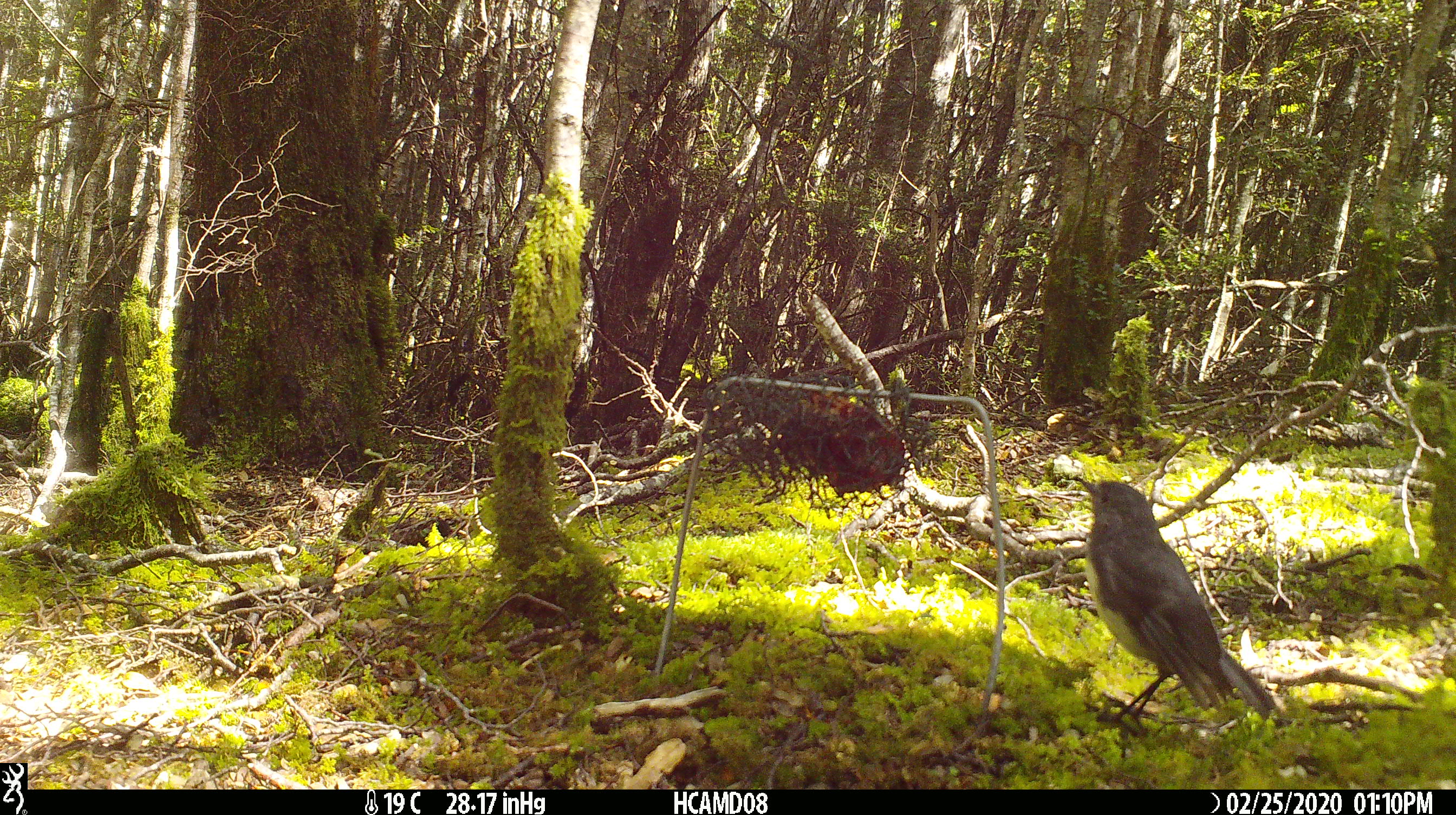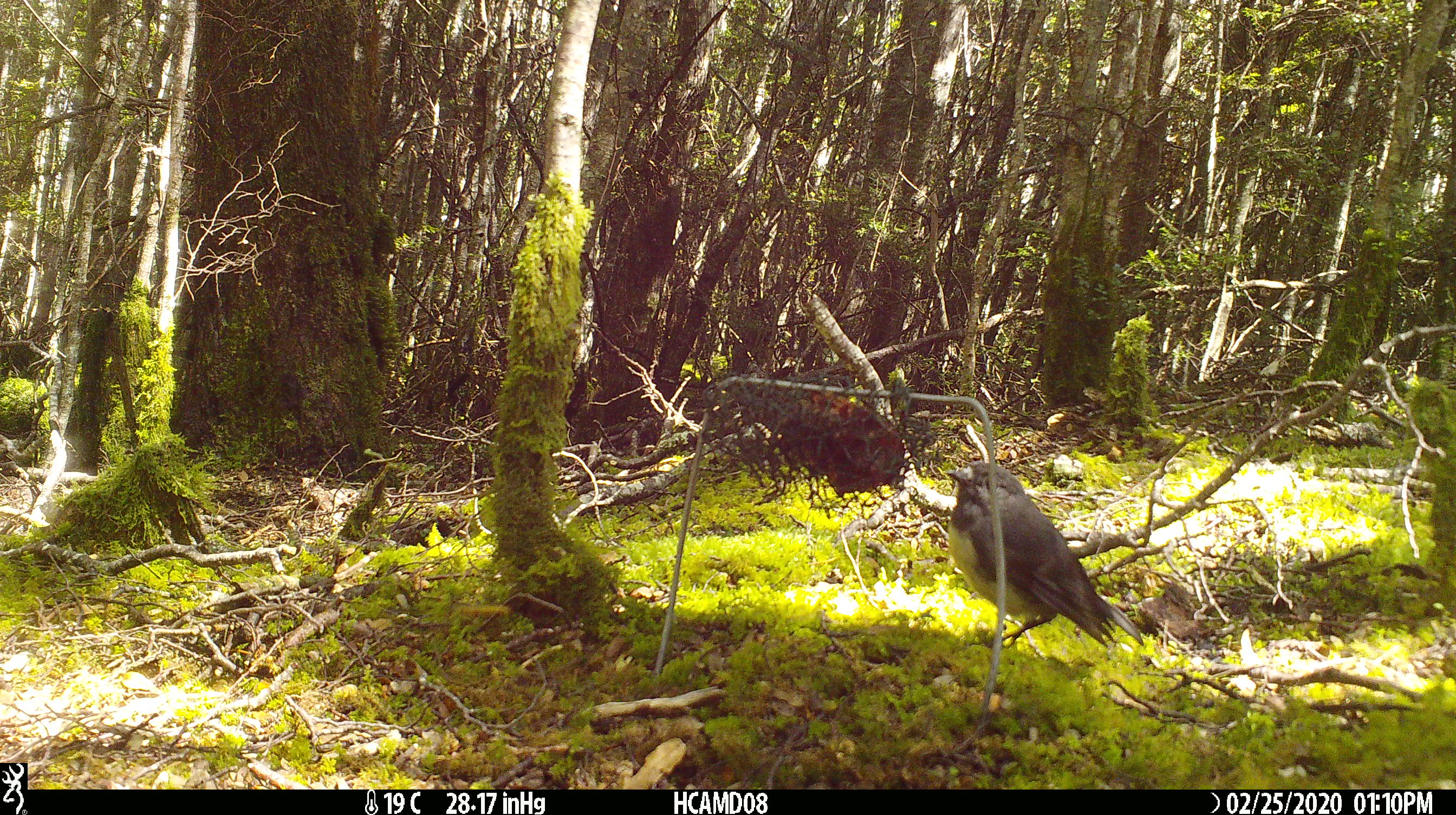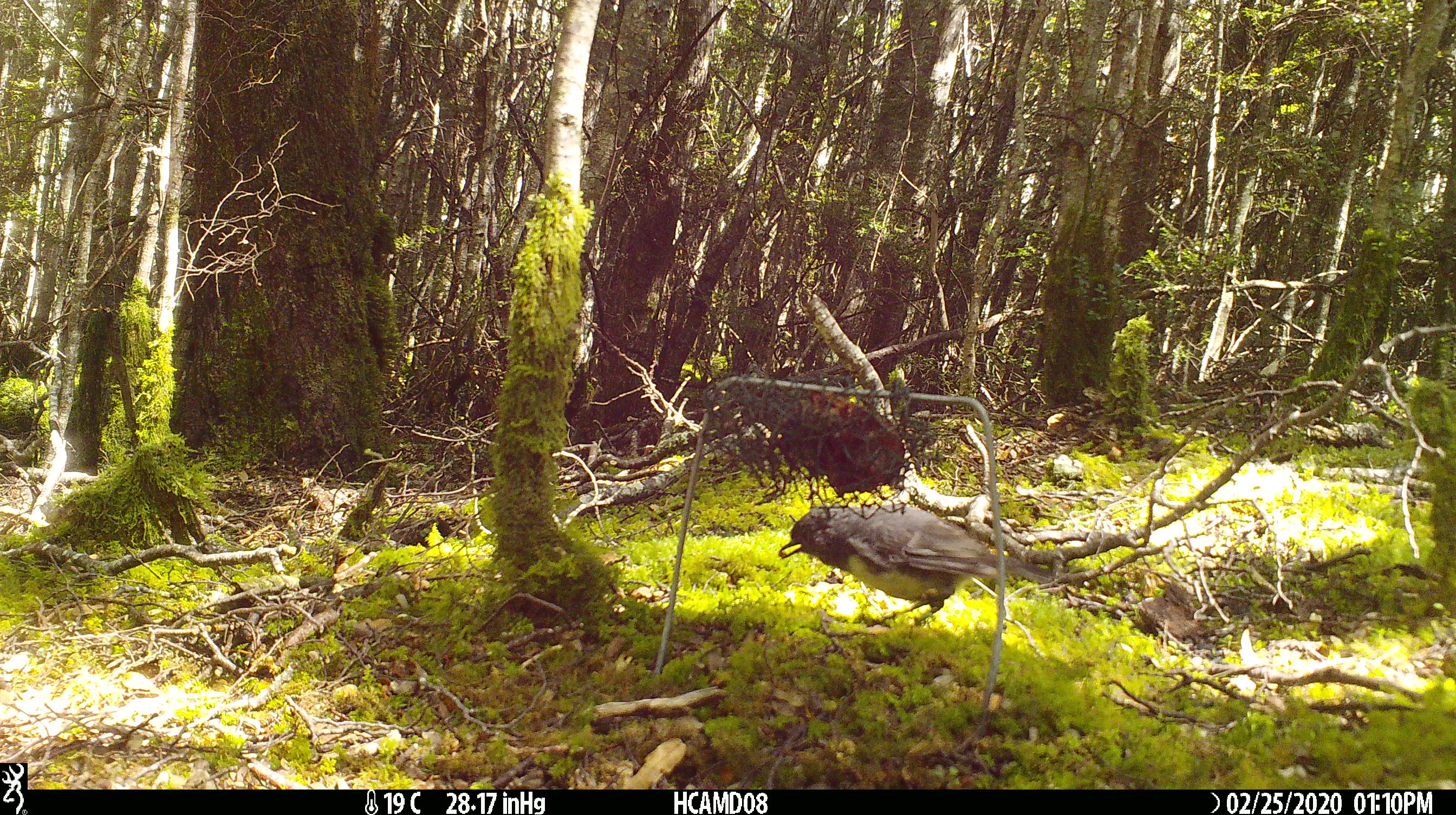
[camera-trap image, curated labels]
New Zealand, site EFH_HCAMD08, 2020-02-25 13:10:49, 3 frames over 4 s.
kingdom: Animalia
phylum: Chordata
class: Aves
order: Passeriformes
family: Petroicidae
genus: Petroica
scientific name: Petroica australis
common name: new zealand robin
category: robin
Robin (new zealand robin) (Petroica australis).